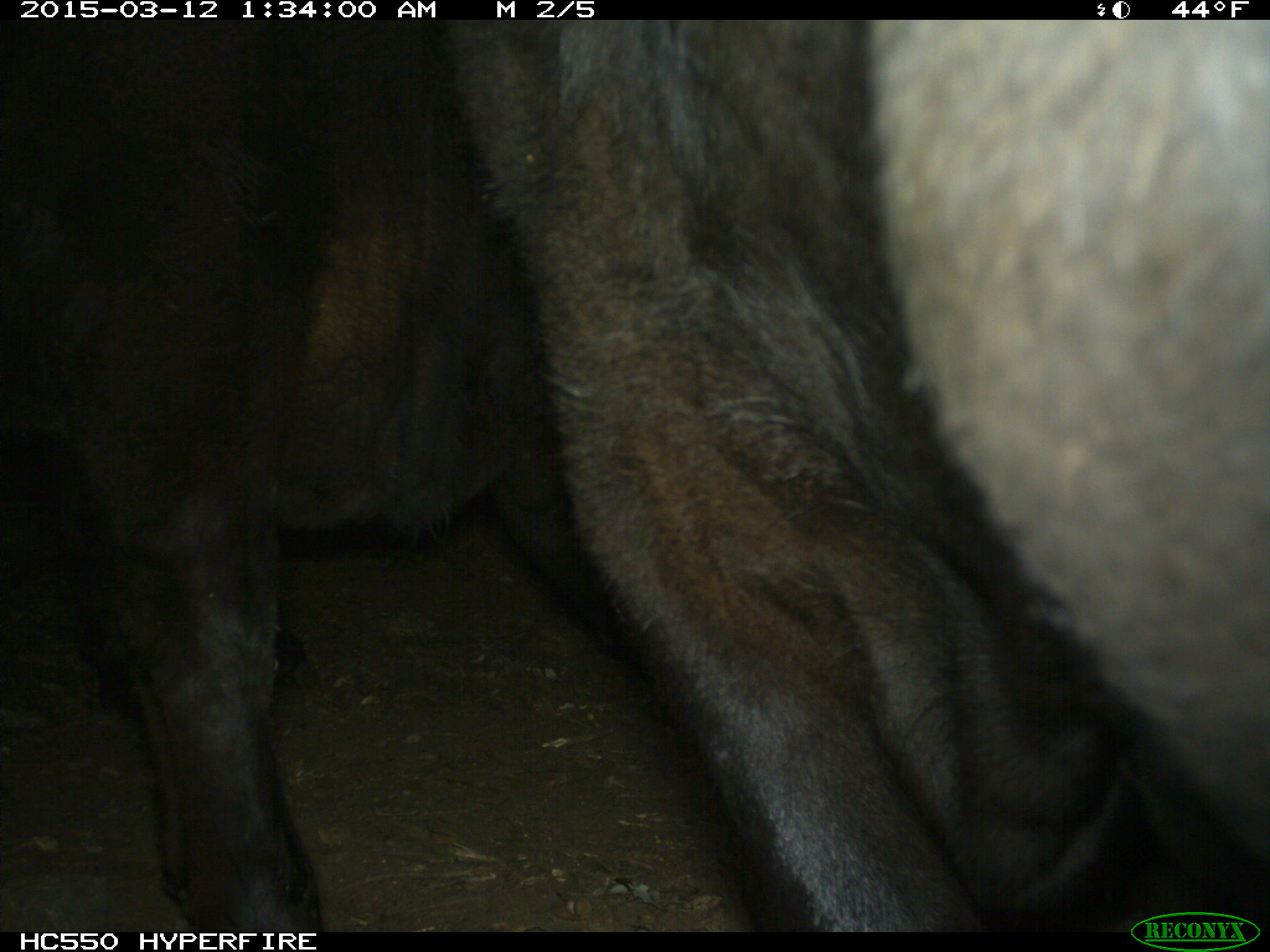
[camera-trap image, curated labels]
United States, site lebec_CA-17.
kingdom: Animalia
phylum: Chordata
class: Mammalia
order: Artiodactyla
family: Bovidae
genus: Bos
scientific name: Bos taurus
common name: domestic cow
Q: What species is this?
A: Bos taurus (domestic cow).